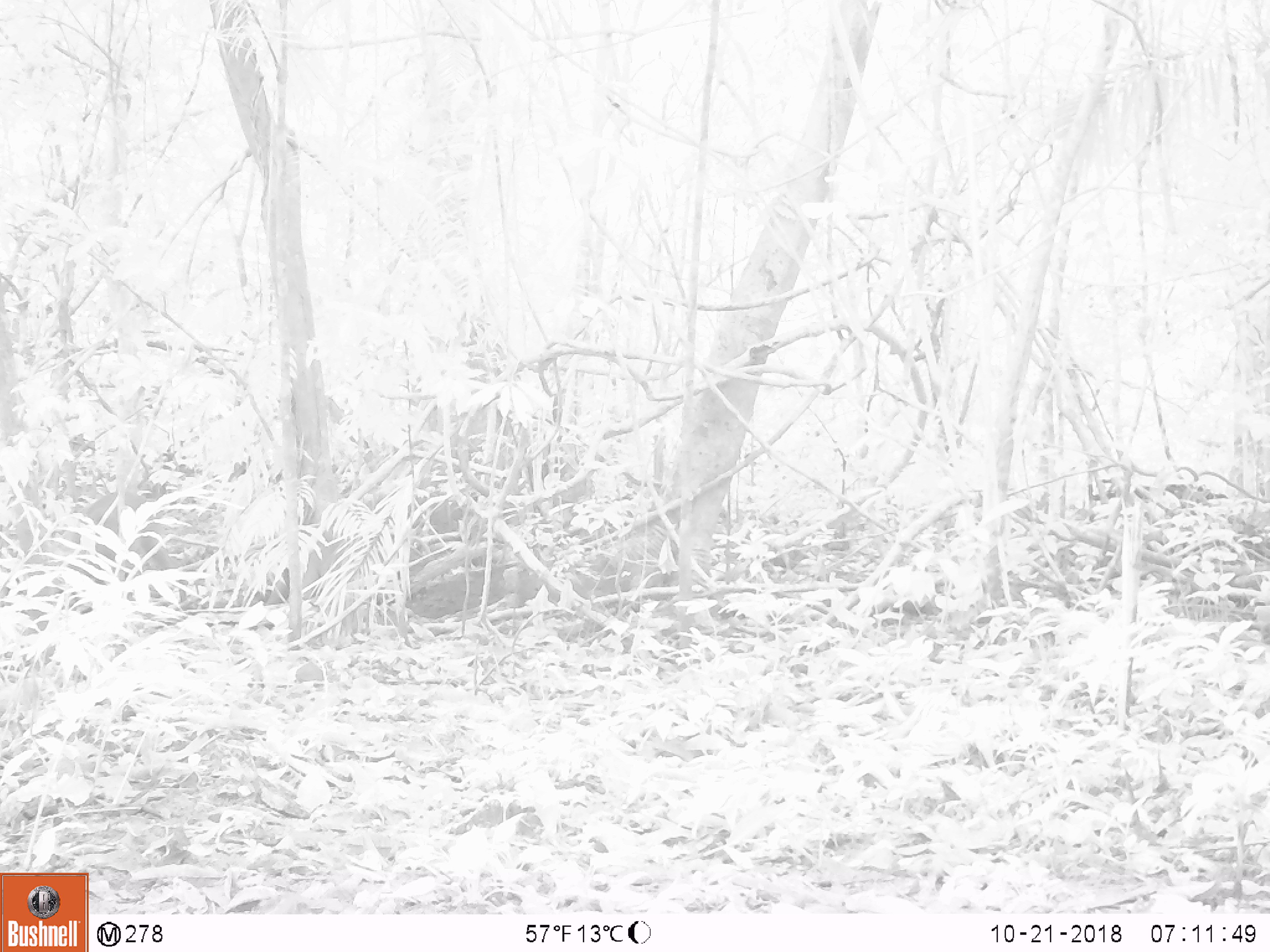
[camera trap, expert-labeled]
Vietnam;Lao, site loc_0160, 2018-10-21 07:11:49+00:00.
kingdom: Animalia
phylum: Chordata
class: Mammalia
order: Artiodactyla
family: Cervidae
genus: Muntiacus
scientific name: Muntiacus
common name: muntjacs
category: unidentified muntjac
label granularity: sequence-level